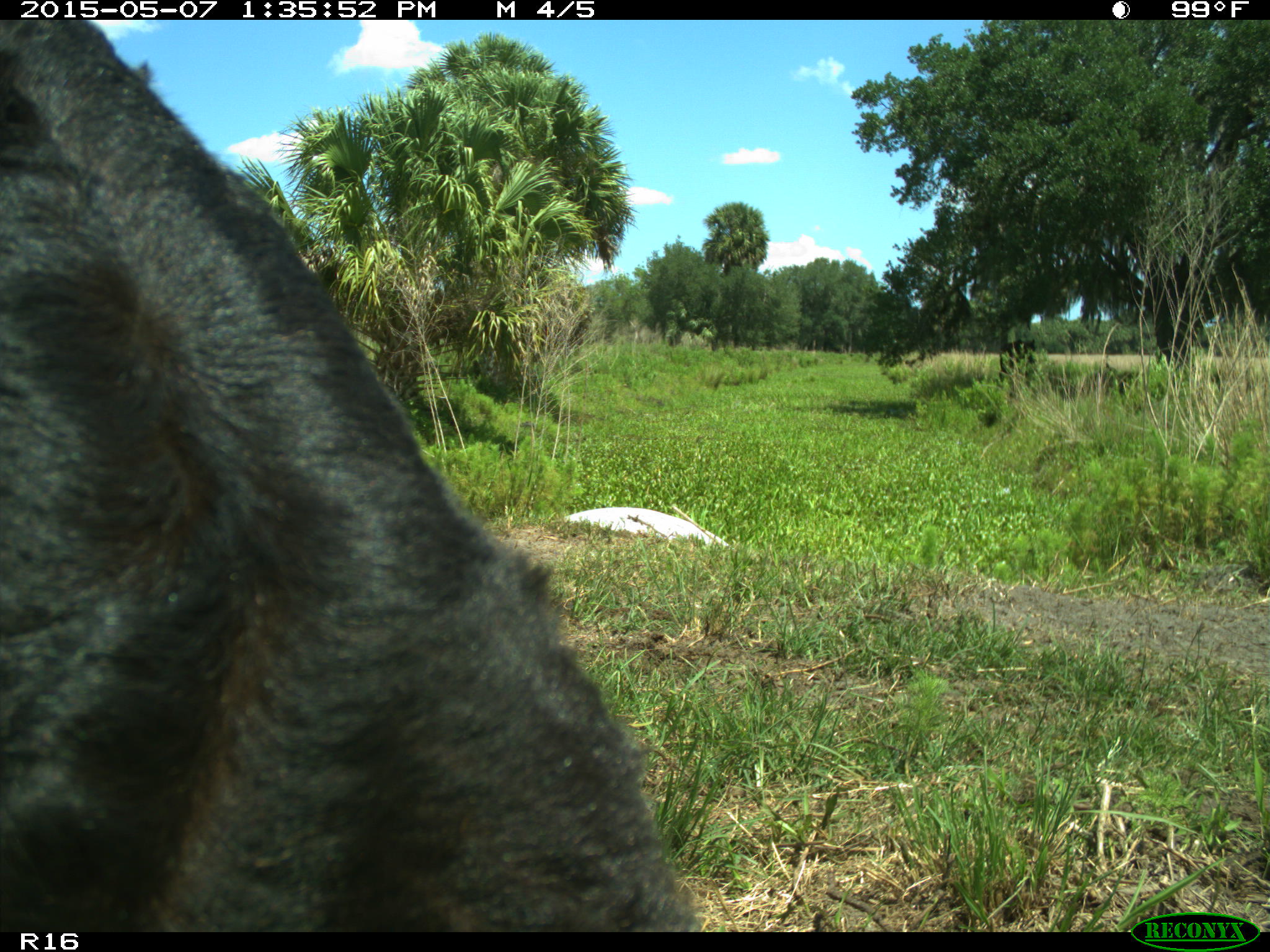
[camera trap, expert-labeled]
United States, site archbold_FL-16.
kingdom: Animalia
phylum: Chordata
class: Mammalia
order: Artiodactyla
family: Bovidae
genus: Bos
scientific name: Bos taurus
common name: domestic cow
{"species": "Bos taurus (domestic cow)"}